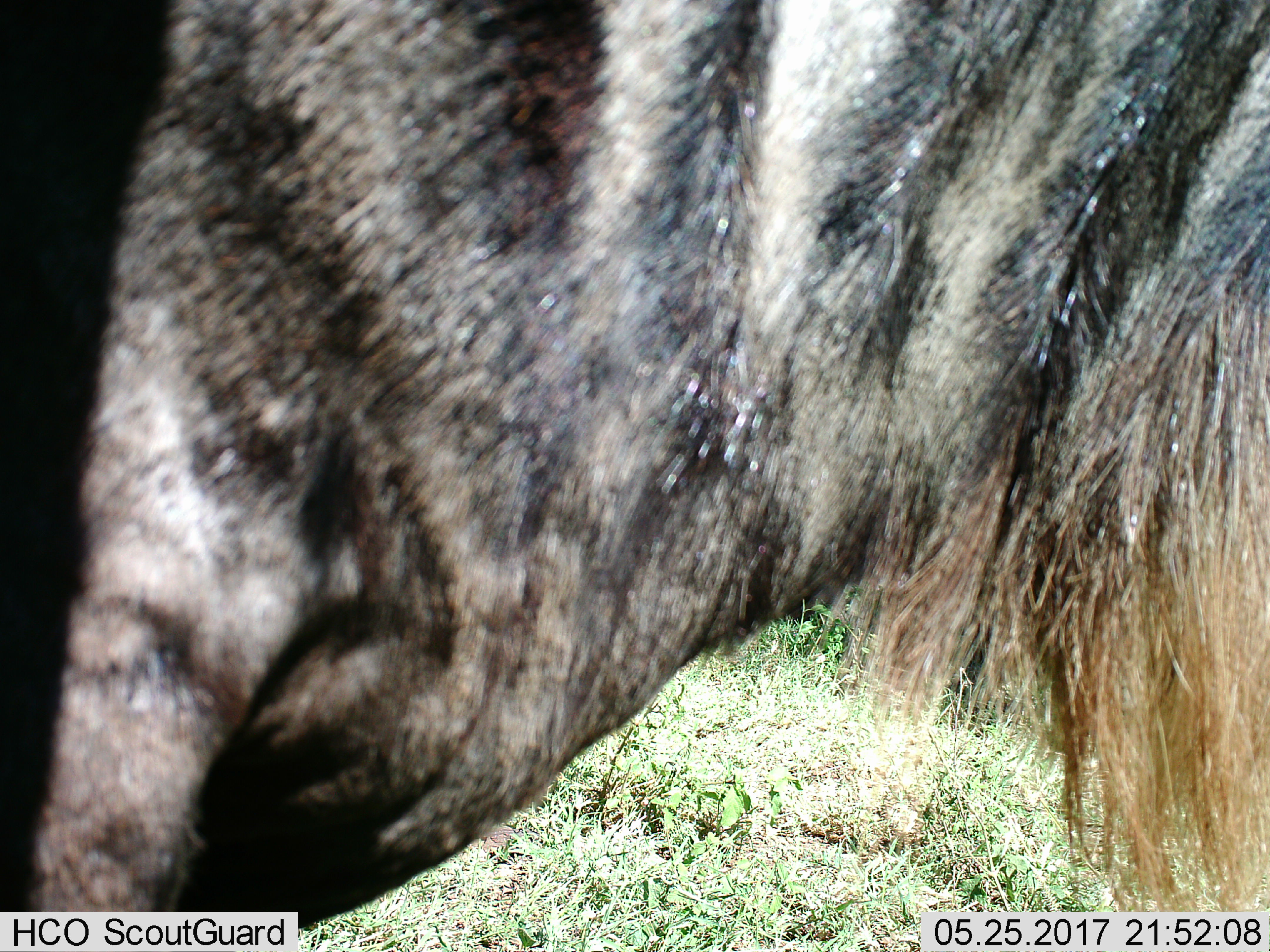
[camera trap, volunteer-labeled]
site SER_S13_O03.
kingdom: Animalia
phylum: Chordata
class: Mammalia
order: Artiodactyla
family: Bovidae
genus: Connochaetes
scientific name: Connochaetes taurinus taurinus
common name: blue wildebeest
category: wildebeestblue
Wildebeestblue (blue wildebeest) (Connochaetes taurinus taurinus), count 1. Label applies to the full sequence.